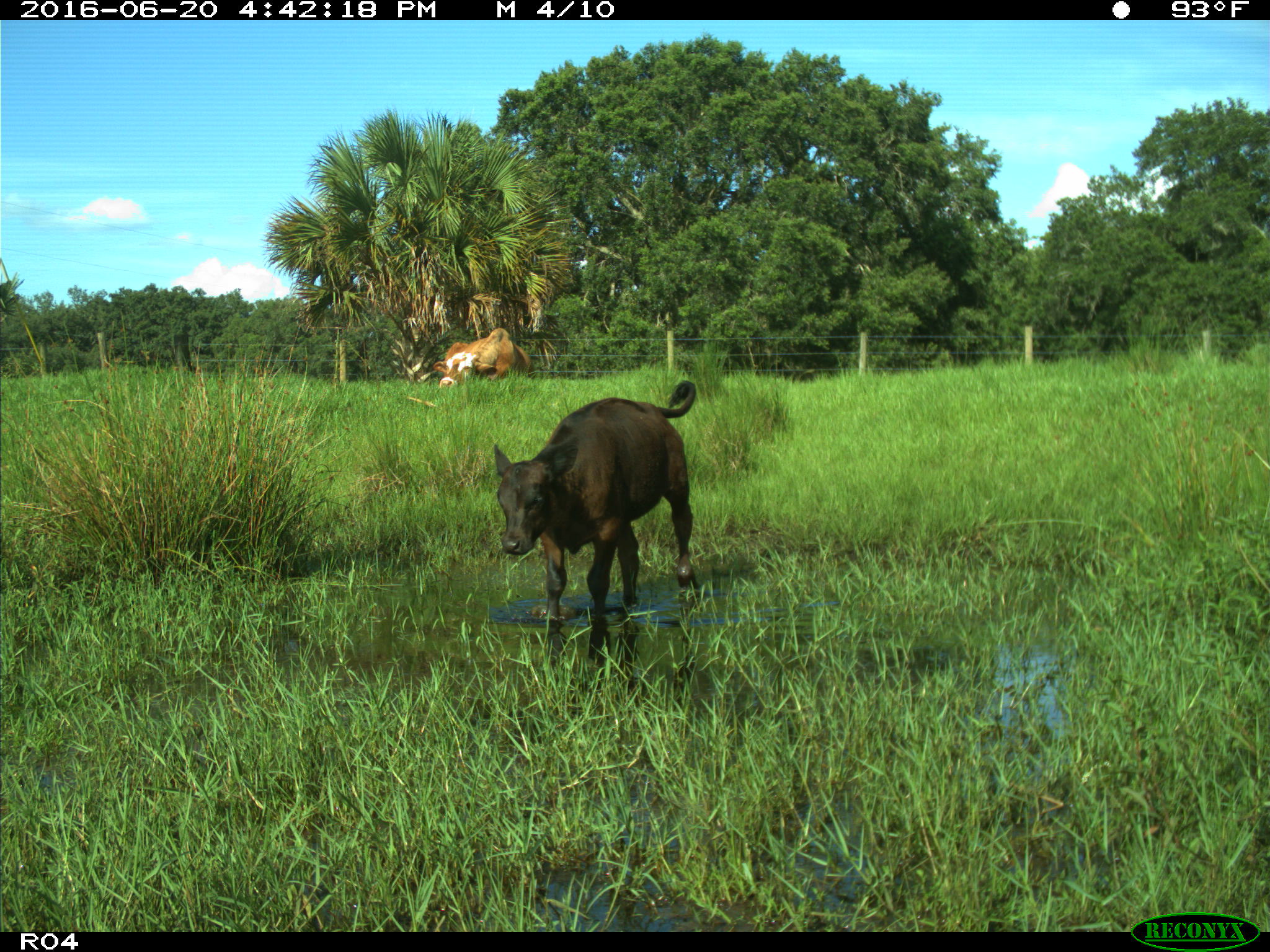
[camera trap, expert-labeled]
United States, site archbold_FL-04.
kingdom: Animalia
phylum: Chordata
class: Mammalia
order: Artiodactyla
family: Bovidae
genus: Bos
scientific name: Bos taurus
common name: domestic cow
Bos taurus (domestic cow).